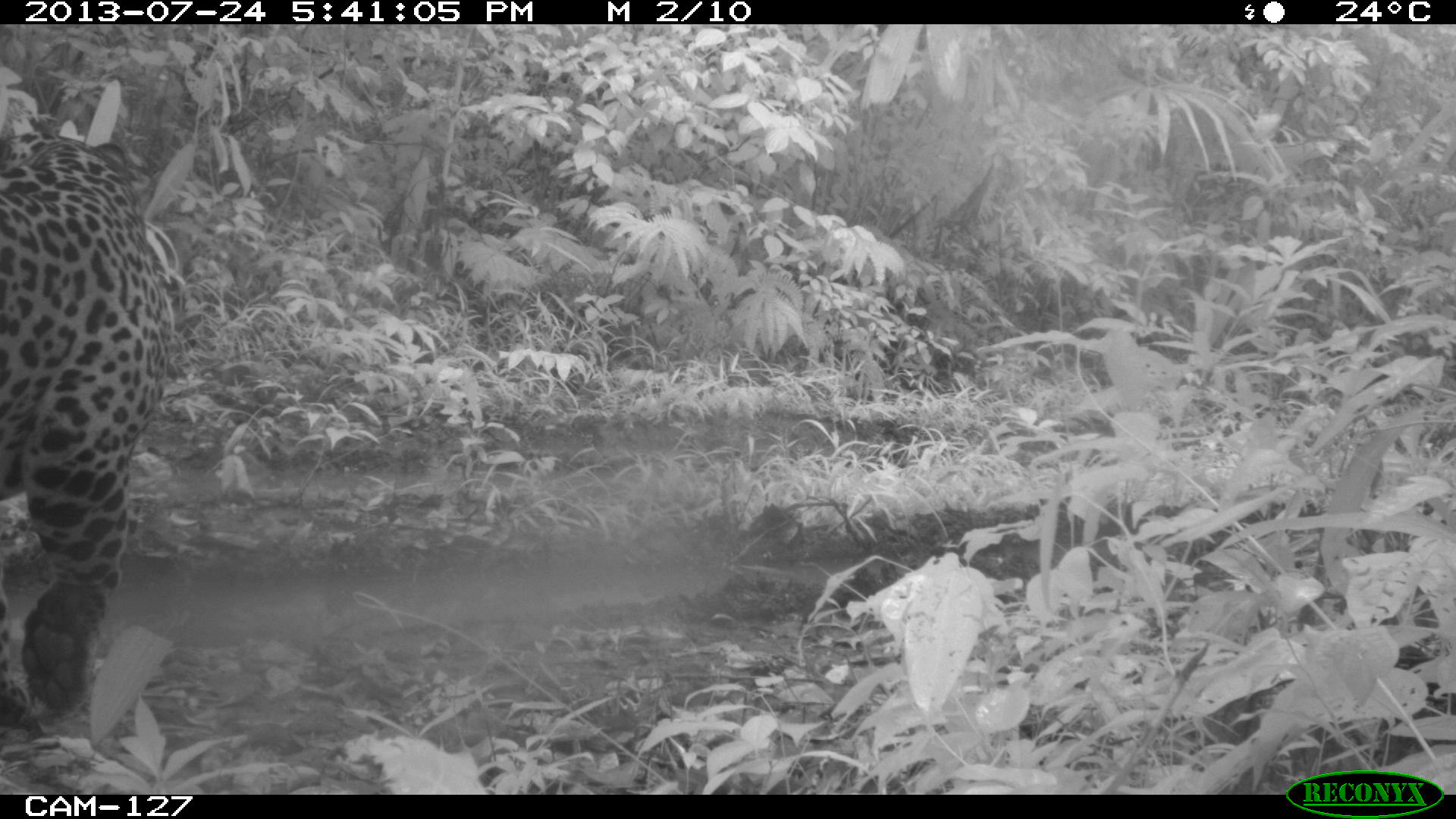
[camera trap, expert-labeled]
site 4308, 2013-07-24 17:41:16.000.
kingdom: Animalia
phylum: Chordata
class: Mammalia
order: Carnivora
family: Felidae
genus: Panthera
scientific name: Panthera onca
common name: jaguar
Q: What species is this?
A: Panthera onca (jaguar).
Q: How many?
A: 1.